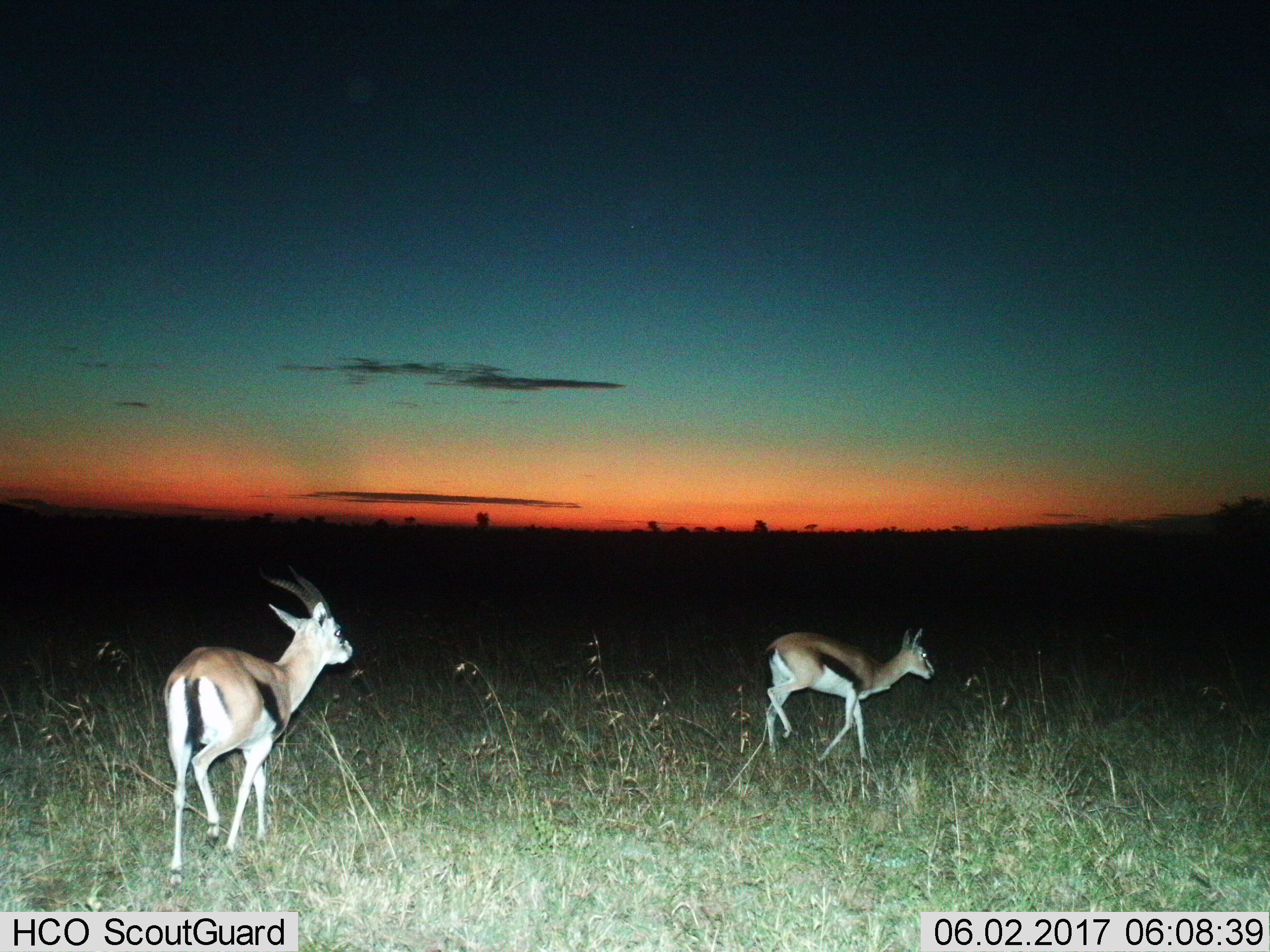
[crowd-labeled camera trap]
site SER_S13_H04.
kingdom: Animalia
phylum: Chordata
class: Mammalia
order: Artiodactyla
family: Bovidae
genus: Eudorcas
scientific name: Eudorcas thomsonii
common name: thomson's gazelle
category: gazellethomsons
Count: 2.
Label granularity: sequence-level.